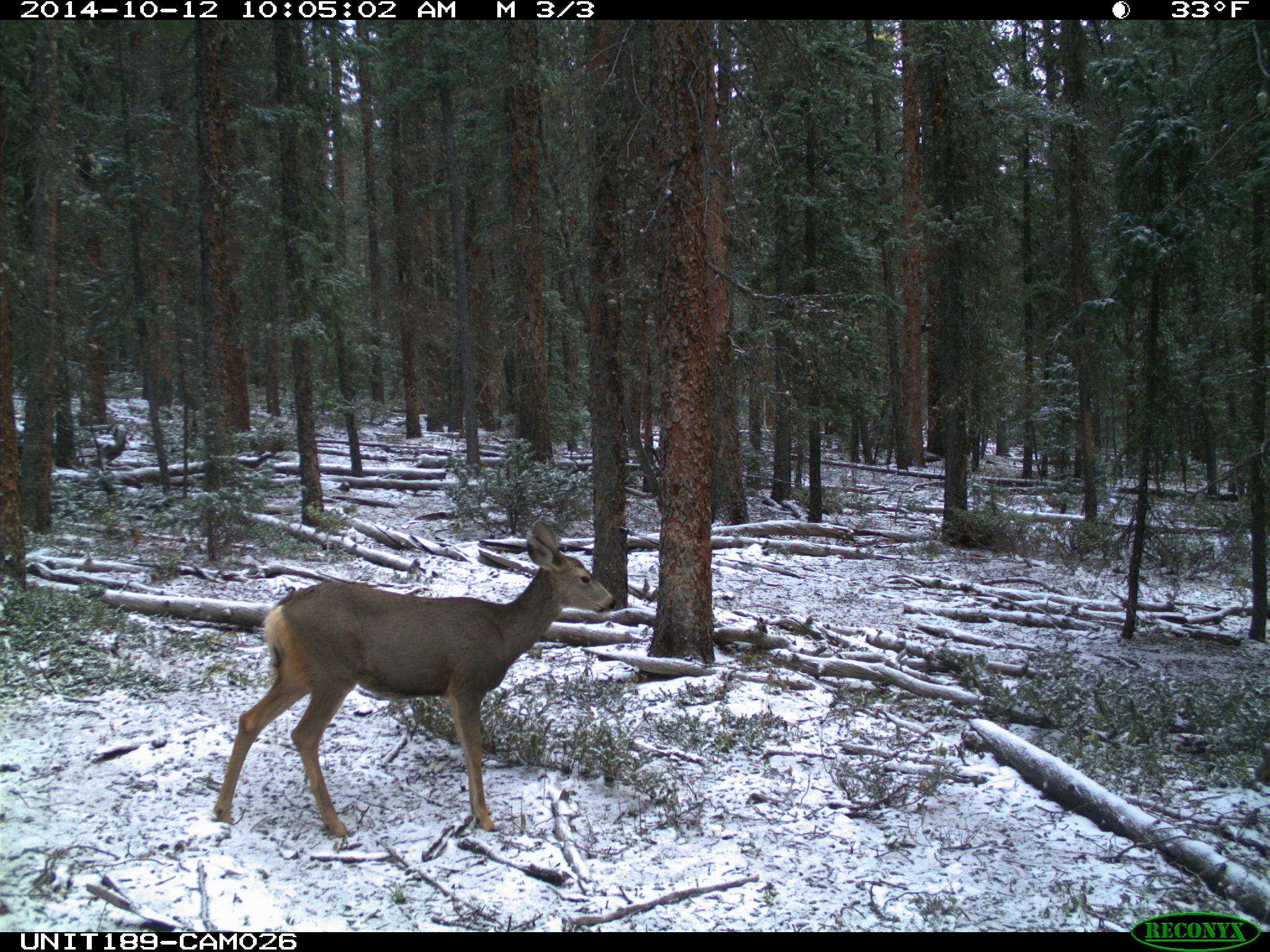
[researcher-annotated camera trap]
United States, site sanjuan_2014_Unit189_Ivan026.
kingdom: Animalia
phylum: Chordata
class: Mammalia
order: Artiodactyla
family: Cervidae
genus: Odocoileus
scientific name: Odocoileus hemionus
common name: mule deer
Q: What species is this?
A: Odocoileus hemionus (mule deer).